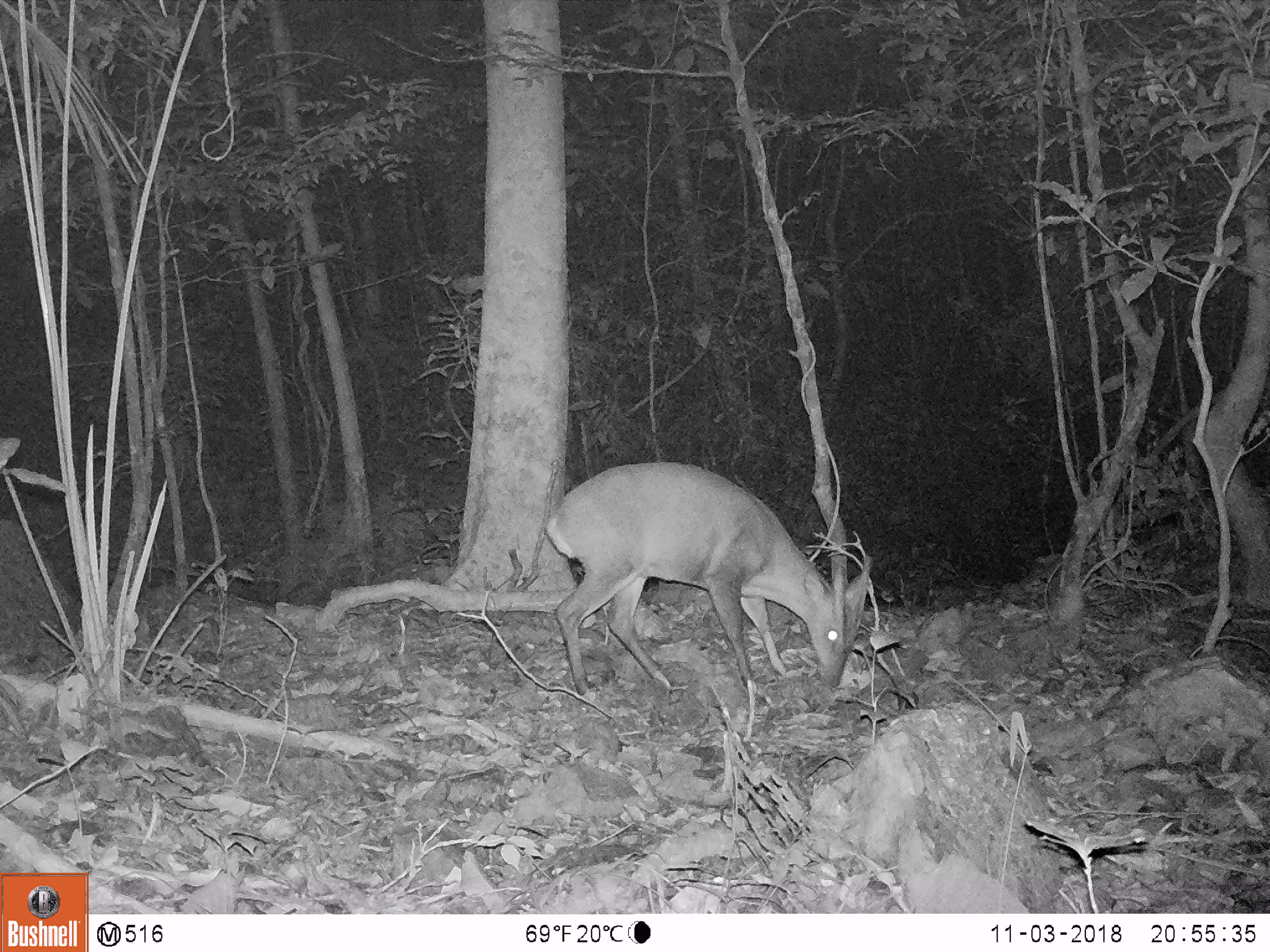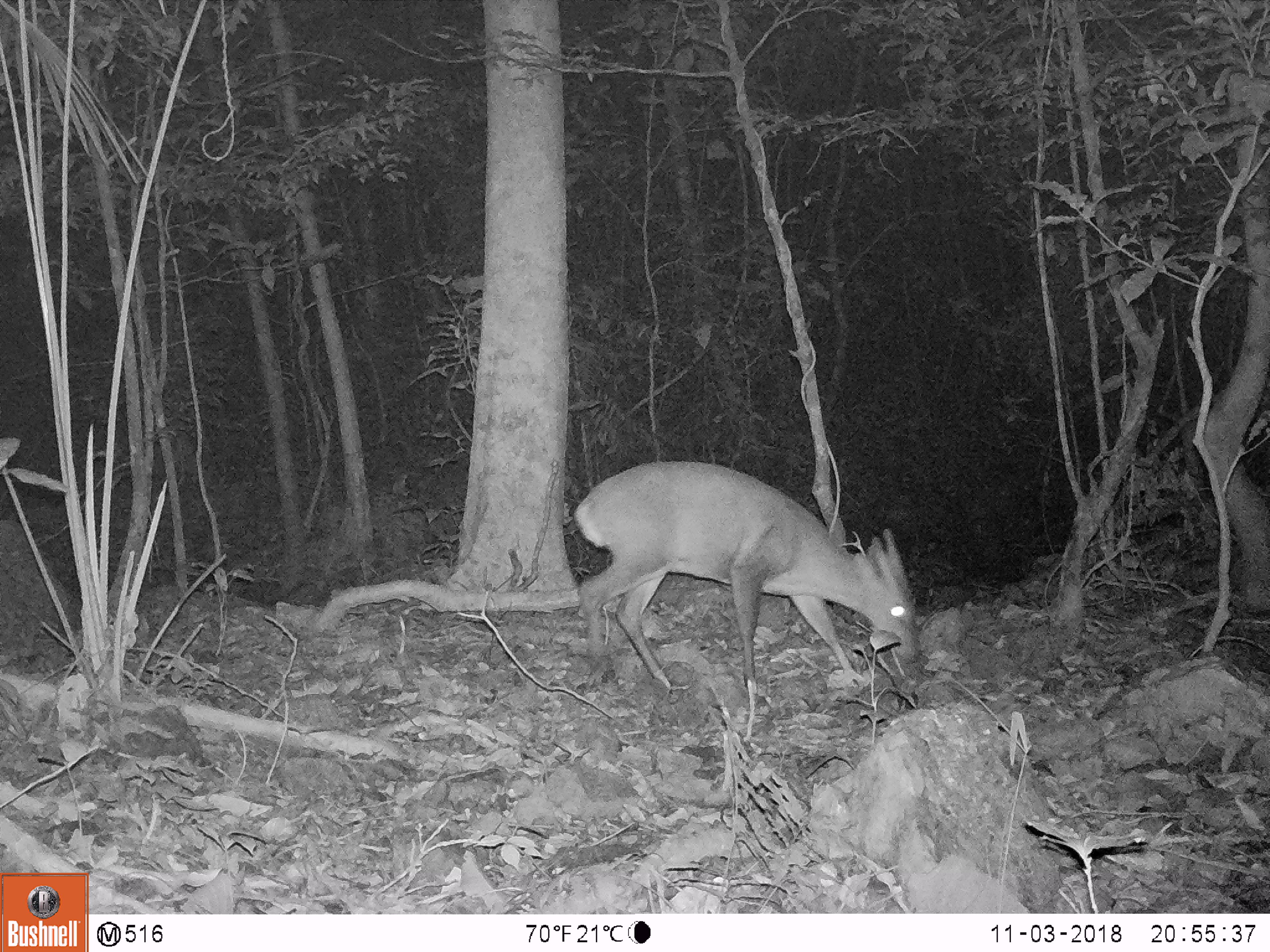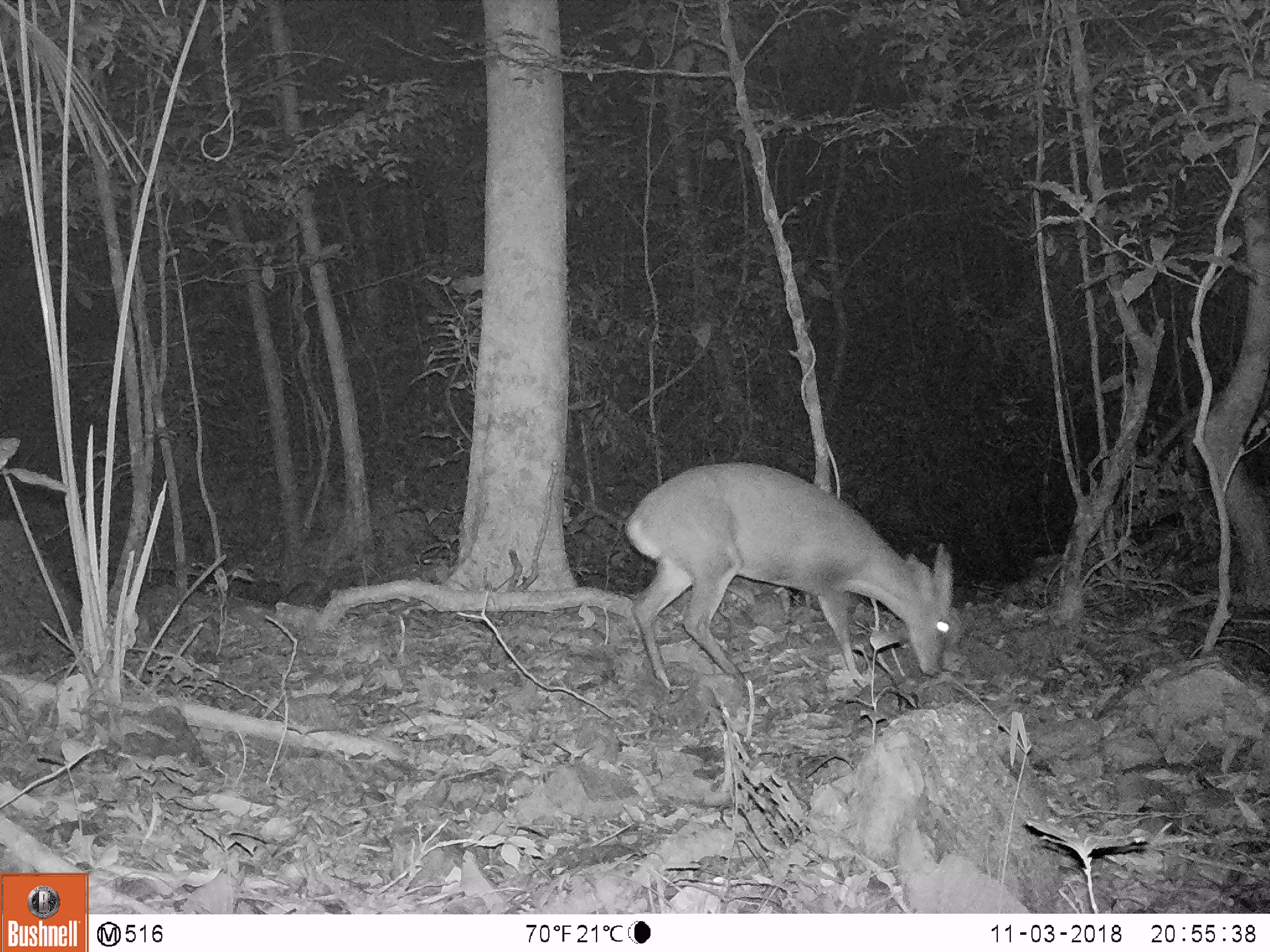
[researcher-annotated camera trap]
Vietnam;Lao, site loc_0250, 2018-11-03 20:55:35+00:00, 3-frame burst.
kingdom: Animalia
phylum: Chordata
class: Mammalia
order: Artiodactyla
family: Cervidae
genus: Muntiacus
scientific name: Muntiacus vuquangensis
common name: large-antlered muntjac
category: large antlered muntjac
Large antlered muntjac (large-antlered muntjac) (Muntiacus vuquangensis). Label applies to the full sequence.